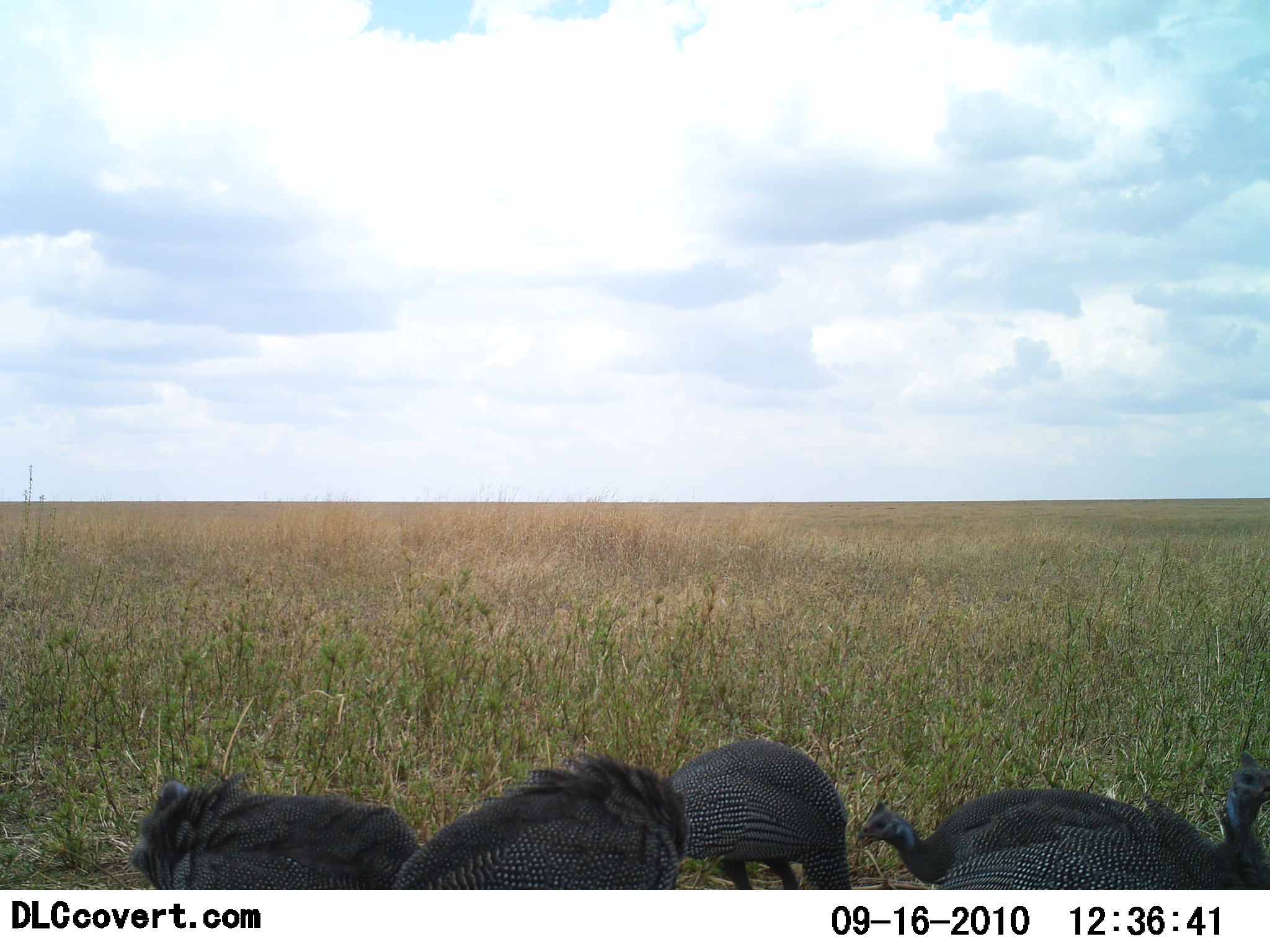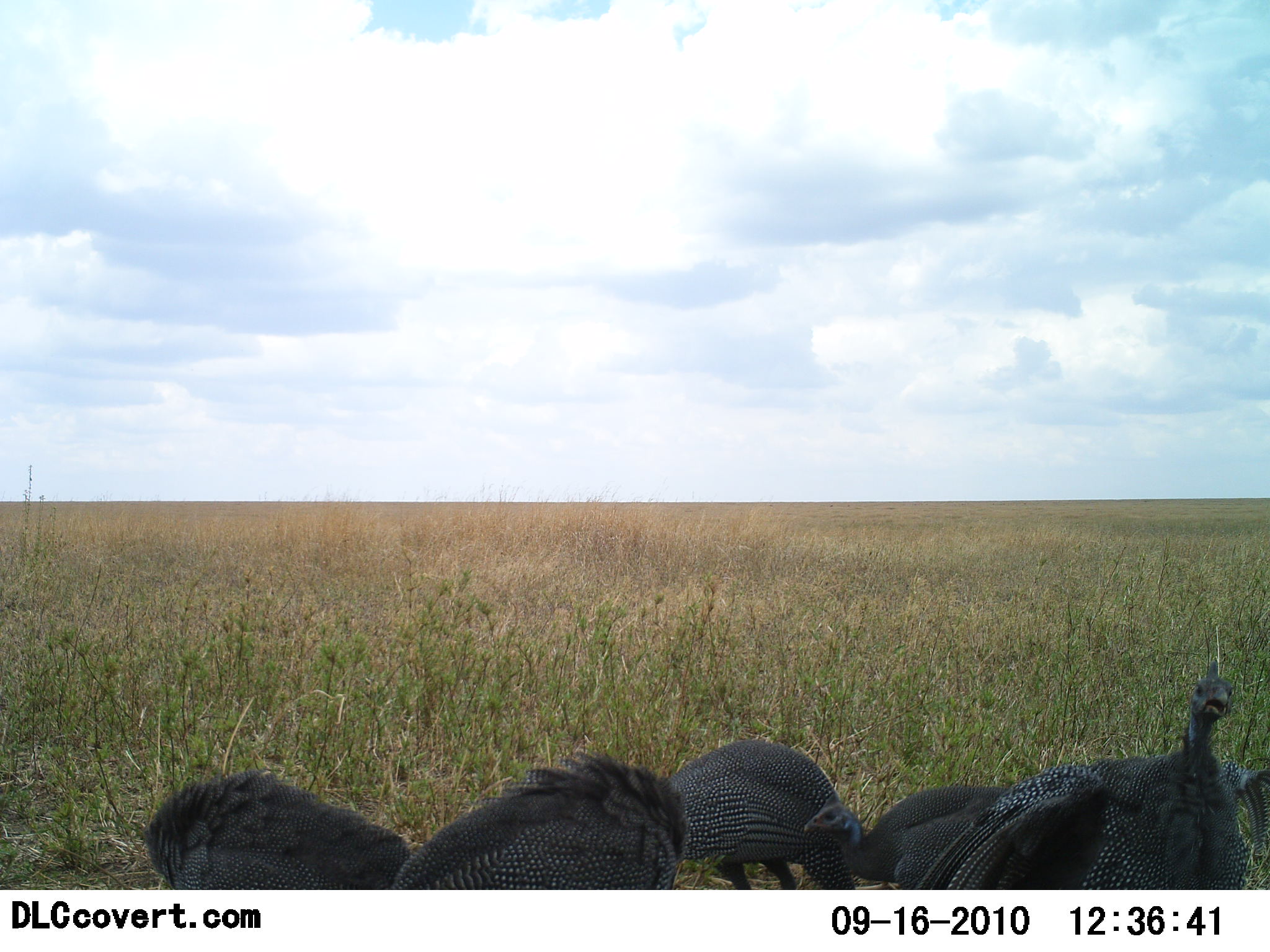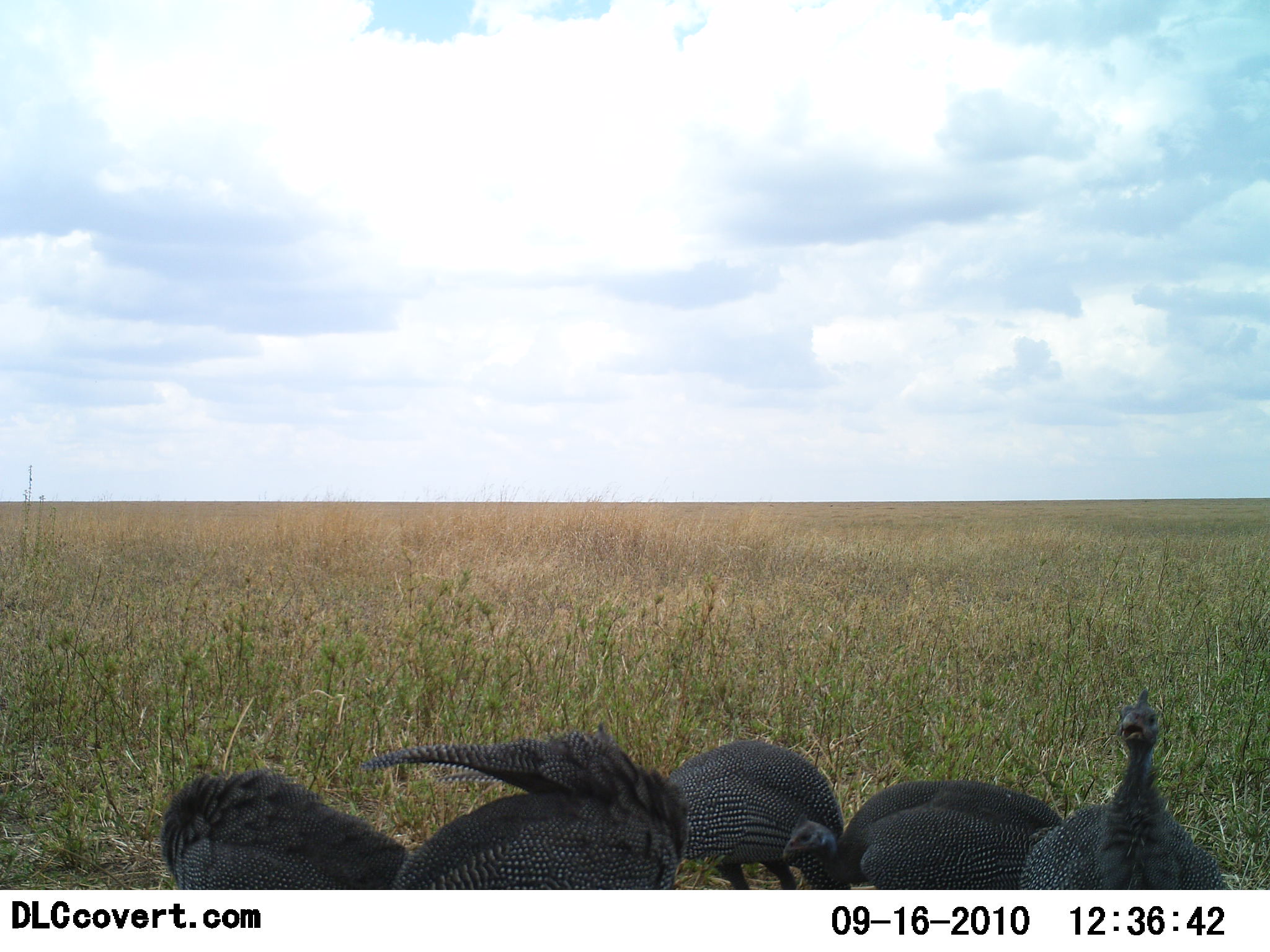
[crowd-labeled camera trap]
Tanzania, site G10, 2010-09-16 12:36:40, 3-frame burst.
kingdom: Animalia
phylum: Chordata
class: Aves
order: Galliformes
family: Numididae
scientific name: Numididae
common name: guinea fowl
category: guineafowl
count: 5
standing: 42%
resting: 0%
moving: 33%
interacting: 8%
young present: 0%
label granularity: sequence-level